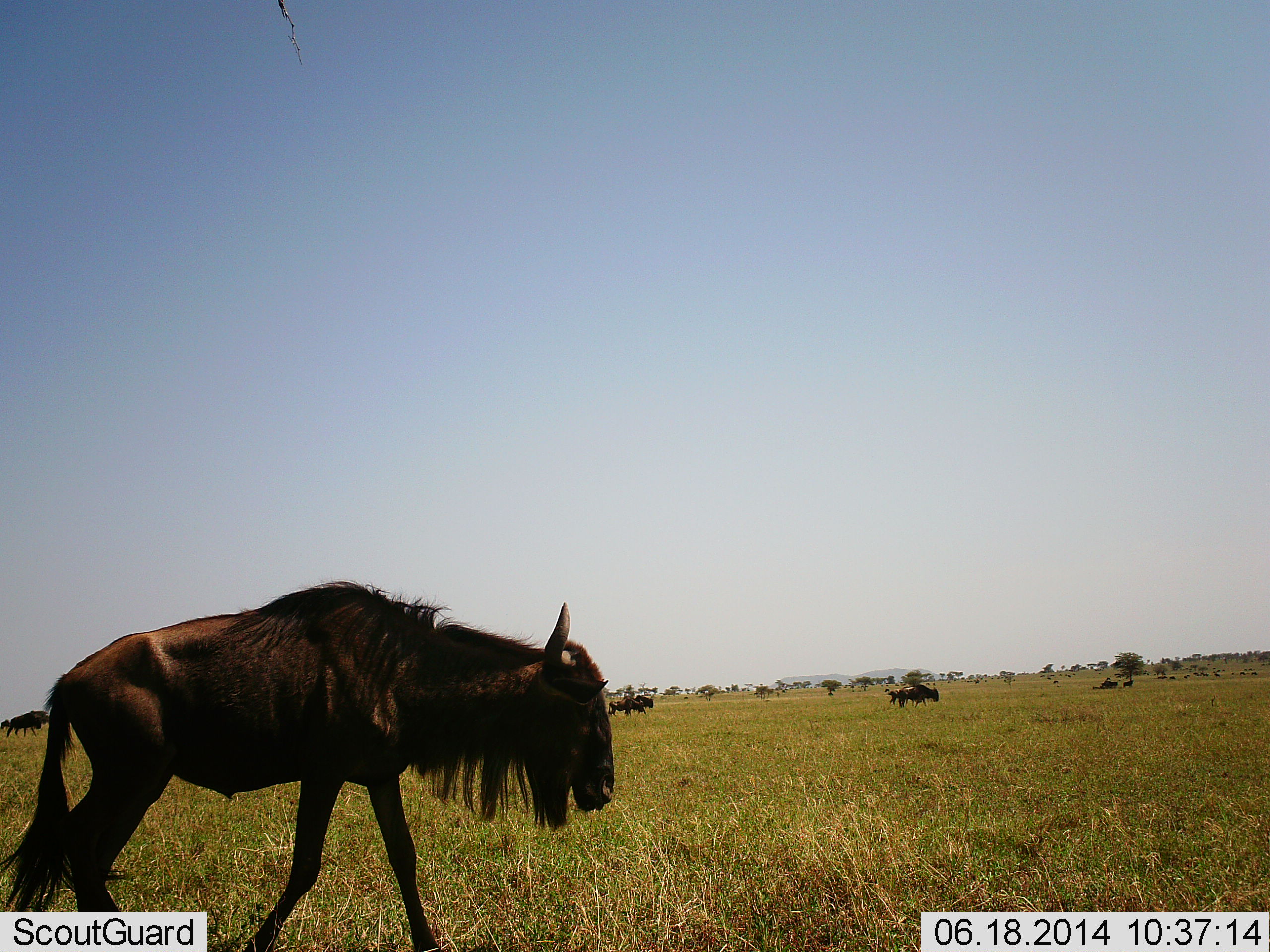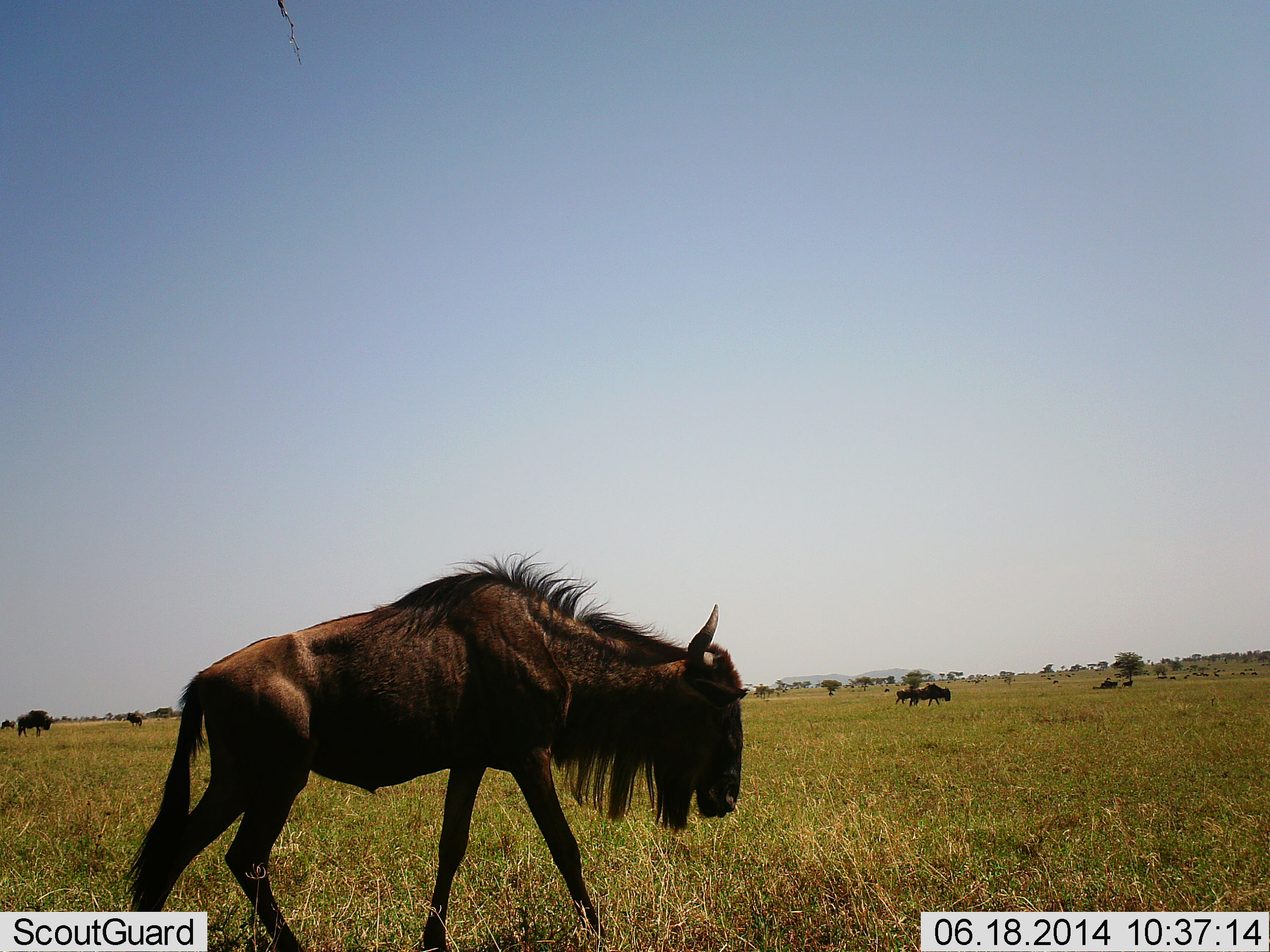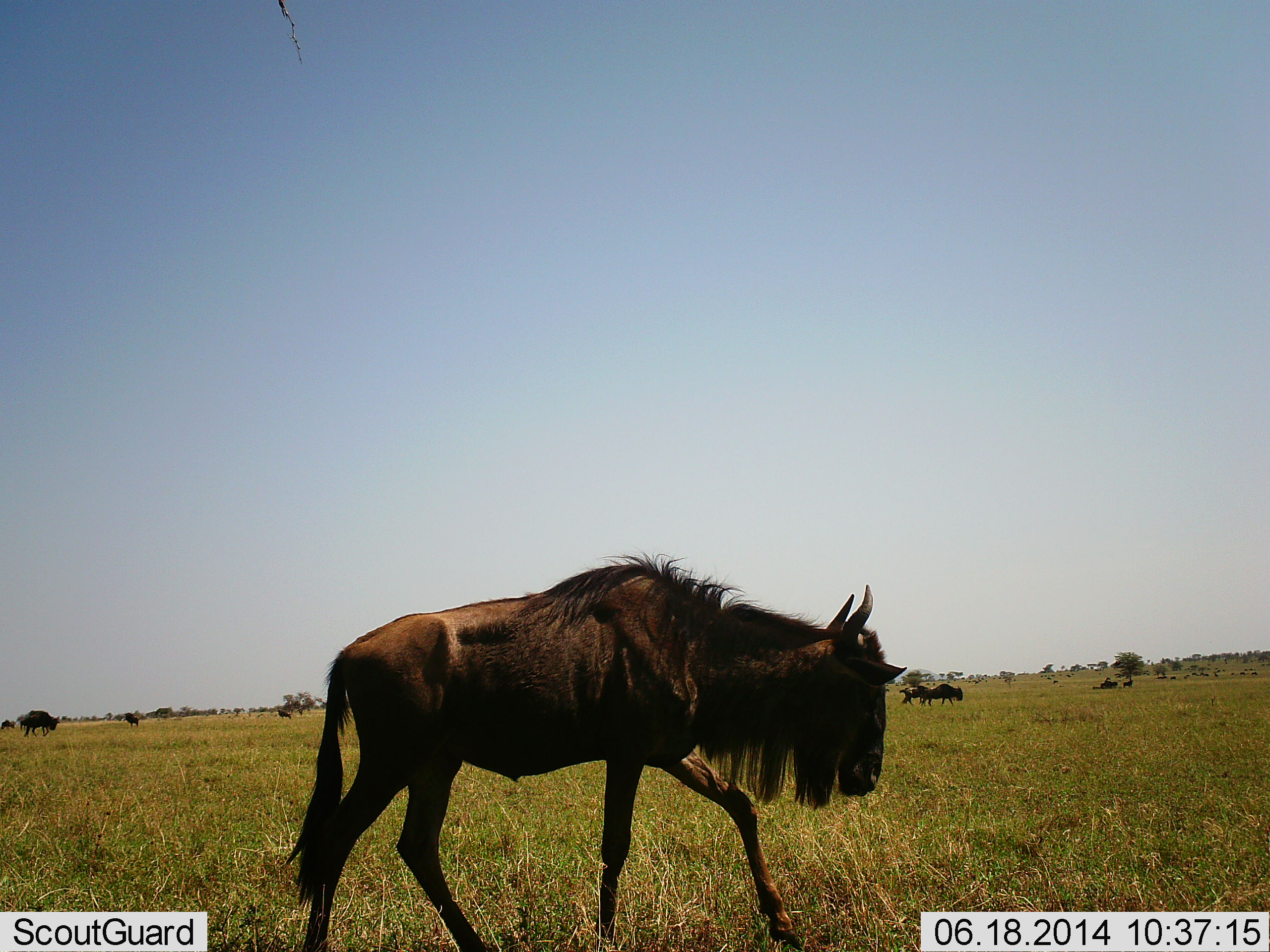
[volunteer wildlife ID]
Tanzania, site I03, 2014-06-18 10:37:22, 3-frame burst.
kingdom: Animalia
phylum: Chordata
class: Mammalia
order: Artiodactyla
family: Bovidae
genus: Connochaetes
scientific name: Connochaetes taurinus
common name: blue wildebeest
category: wildebeest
Wildebeest (blue wildebeest) (Connochaetes taurinus), count 10. Behavior (volunteer vote fractions): standing 60%, resting 20%, moving 100%, interacting 0%. Young present (vote fraction): 0%. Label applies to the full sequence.